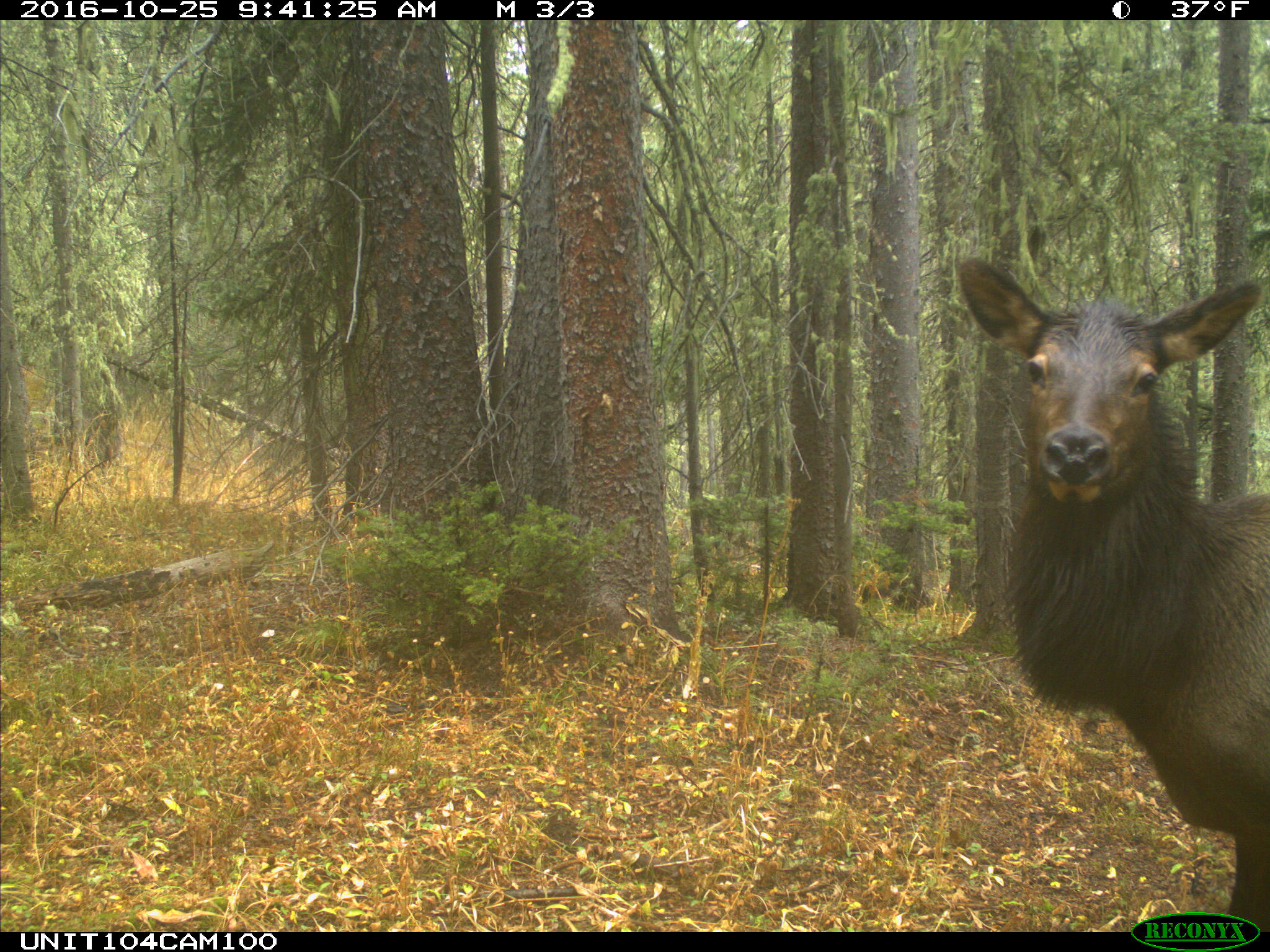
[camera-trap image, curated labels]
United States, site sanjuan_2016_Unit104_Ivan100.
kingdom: Animalia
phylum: Chordata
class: Mammalia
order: Artiodactyla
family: Cervidae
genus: Cervus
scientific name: Cervus elaphus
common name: red deer